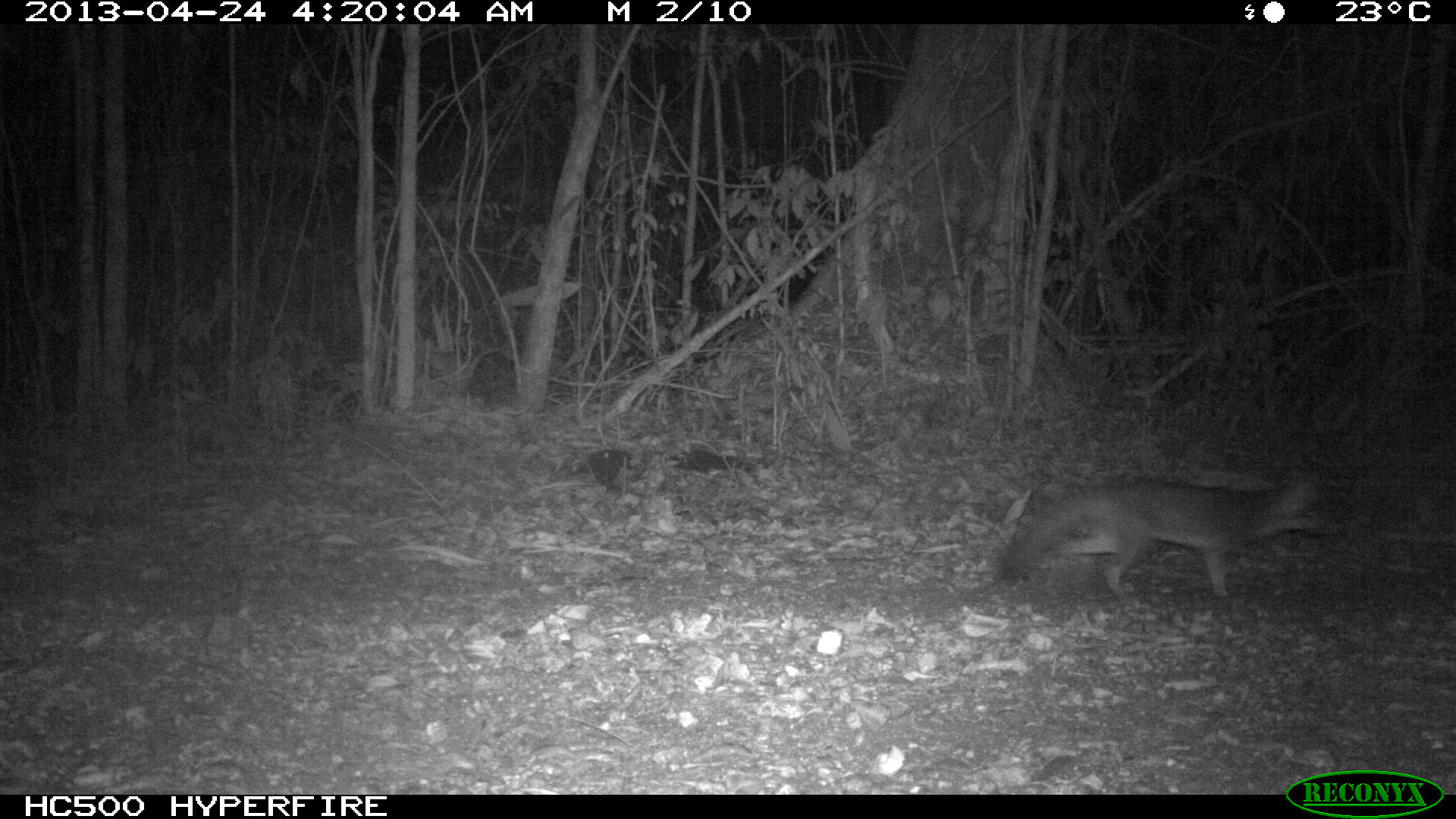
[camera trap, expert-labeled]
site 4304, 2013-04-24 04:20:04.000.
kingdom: Animalia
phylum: Chordata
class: Mammalia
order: Carnivora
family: Canidae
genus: Urocyon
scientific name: Urocyon cinereoargenteus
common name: gray fox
Urocyon cinereoargenteus (gray fox), count 1.